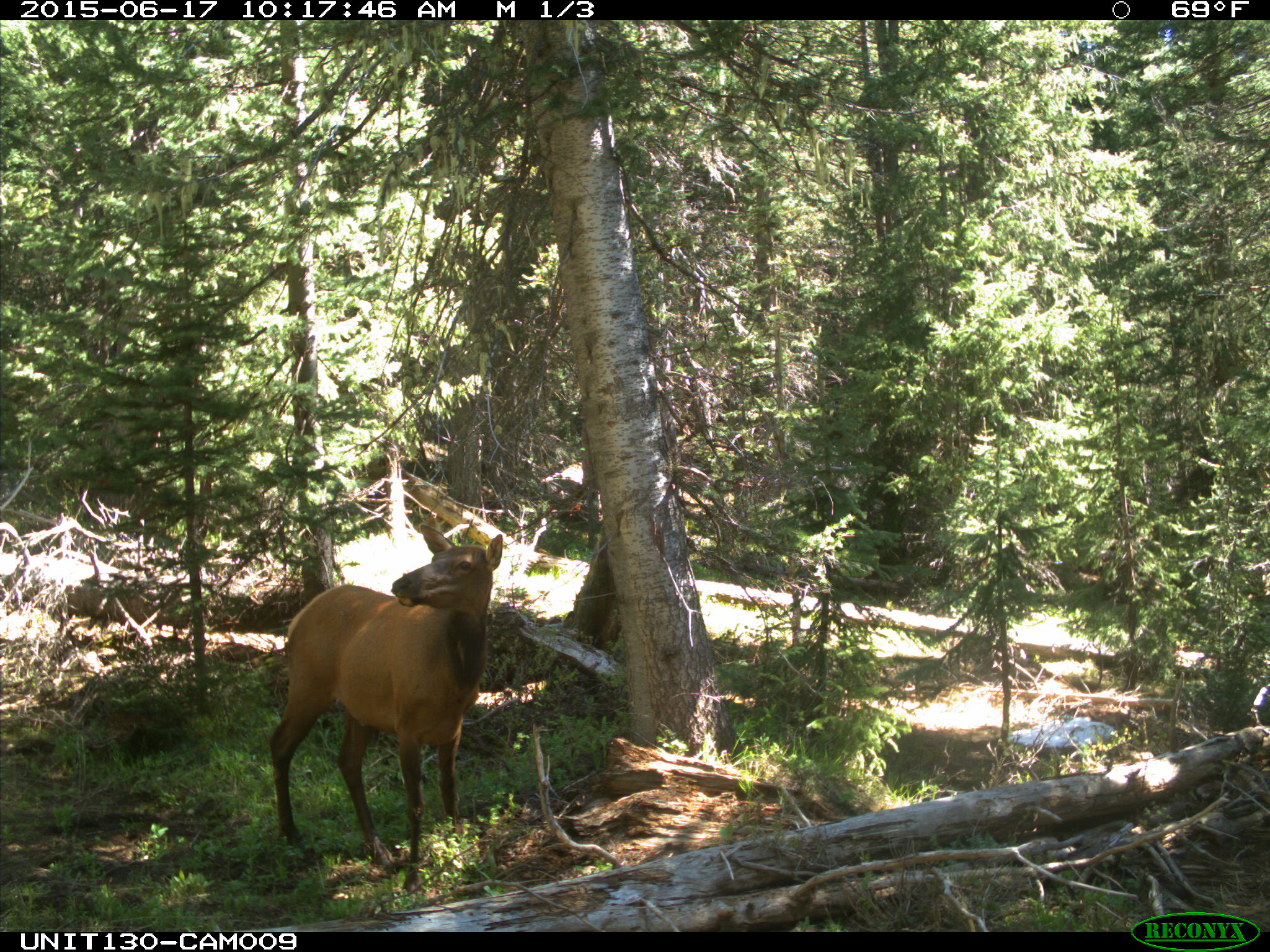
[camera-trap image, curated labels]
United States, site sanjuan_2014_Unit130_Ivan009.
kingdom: Animalia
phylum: Chordata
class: Mammalia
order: Artiodactyla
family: Cervidae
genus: Cervus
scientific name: Cervus elaphus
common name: red deer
Cervus elaphus (red deer).